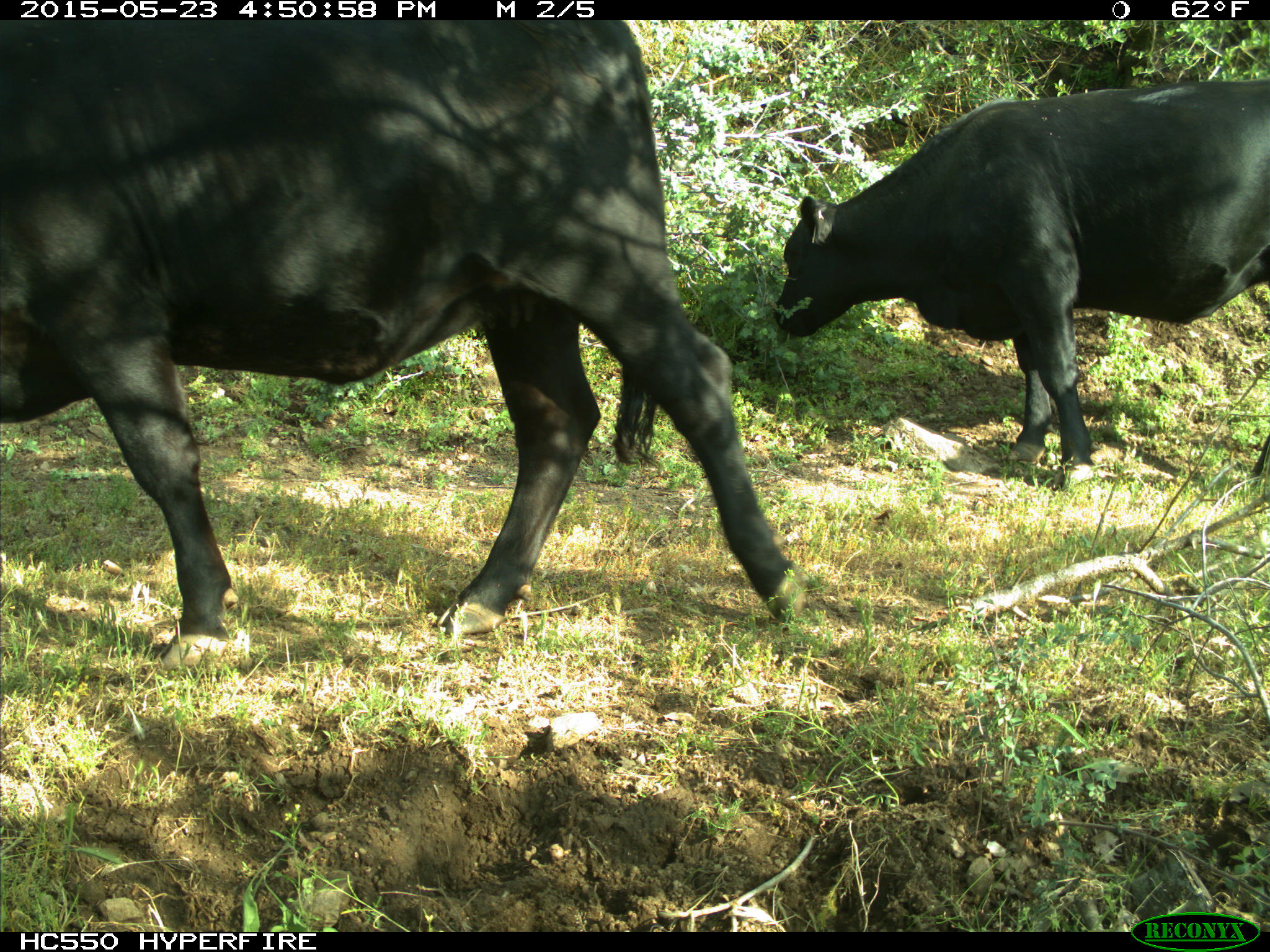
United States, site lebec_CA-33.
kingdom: Animalia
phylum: Chordata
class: Mammalia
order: Artiodactyla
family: Bovidae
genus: Bos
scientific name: Bos taurus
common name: domestic cow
Bos taurus (domestic cow).